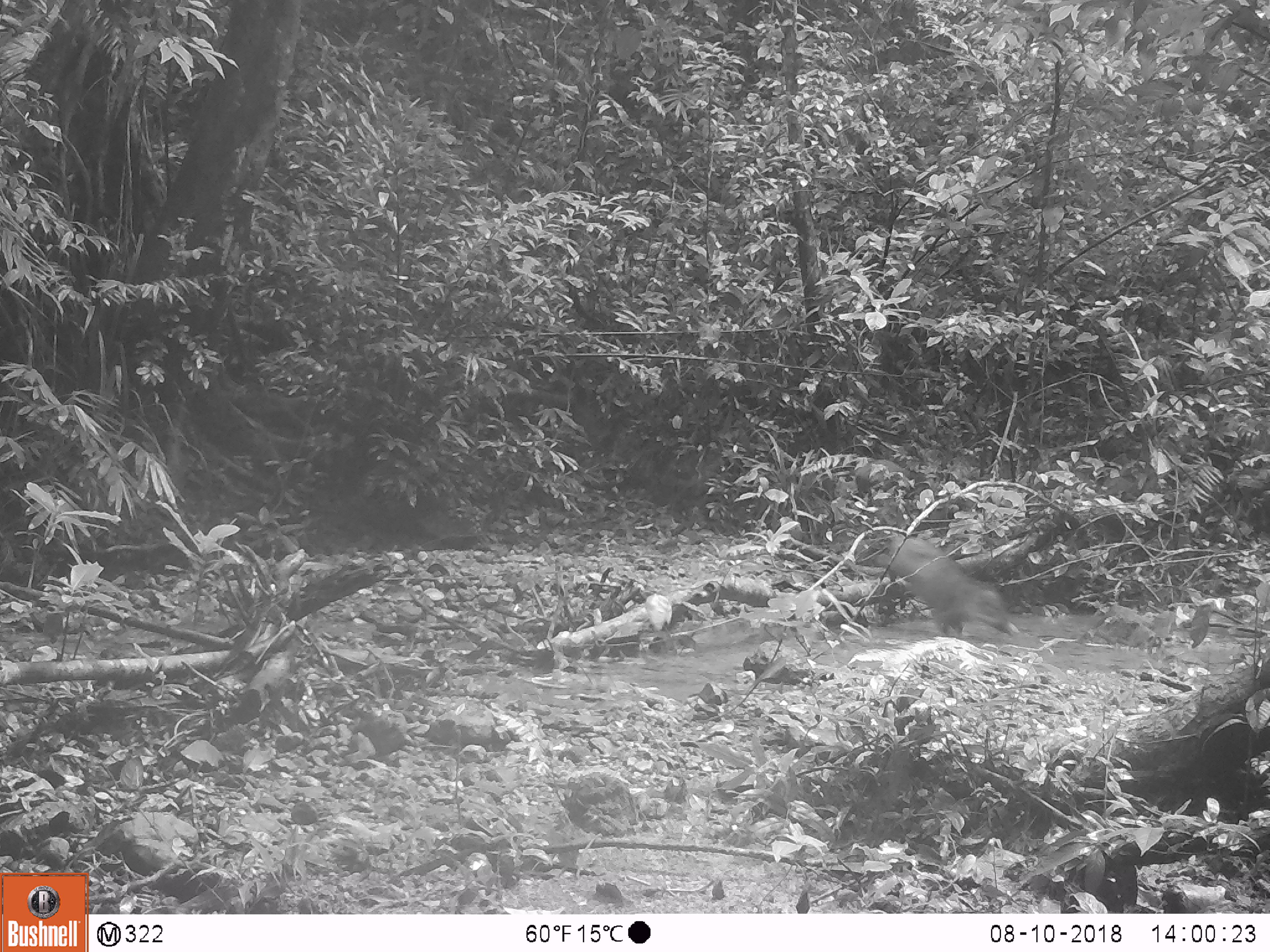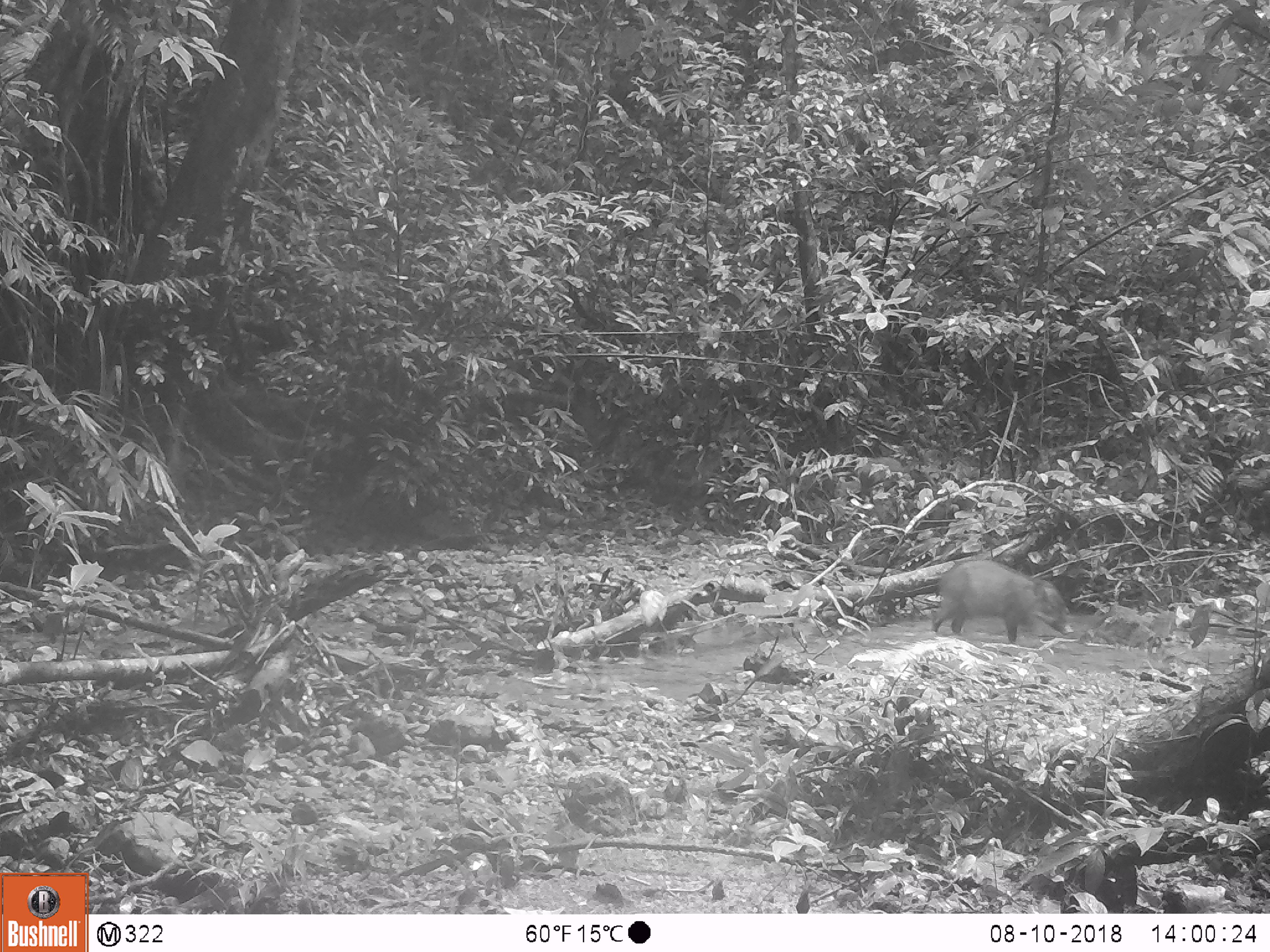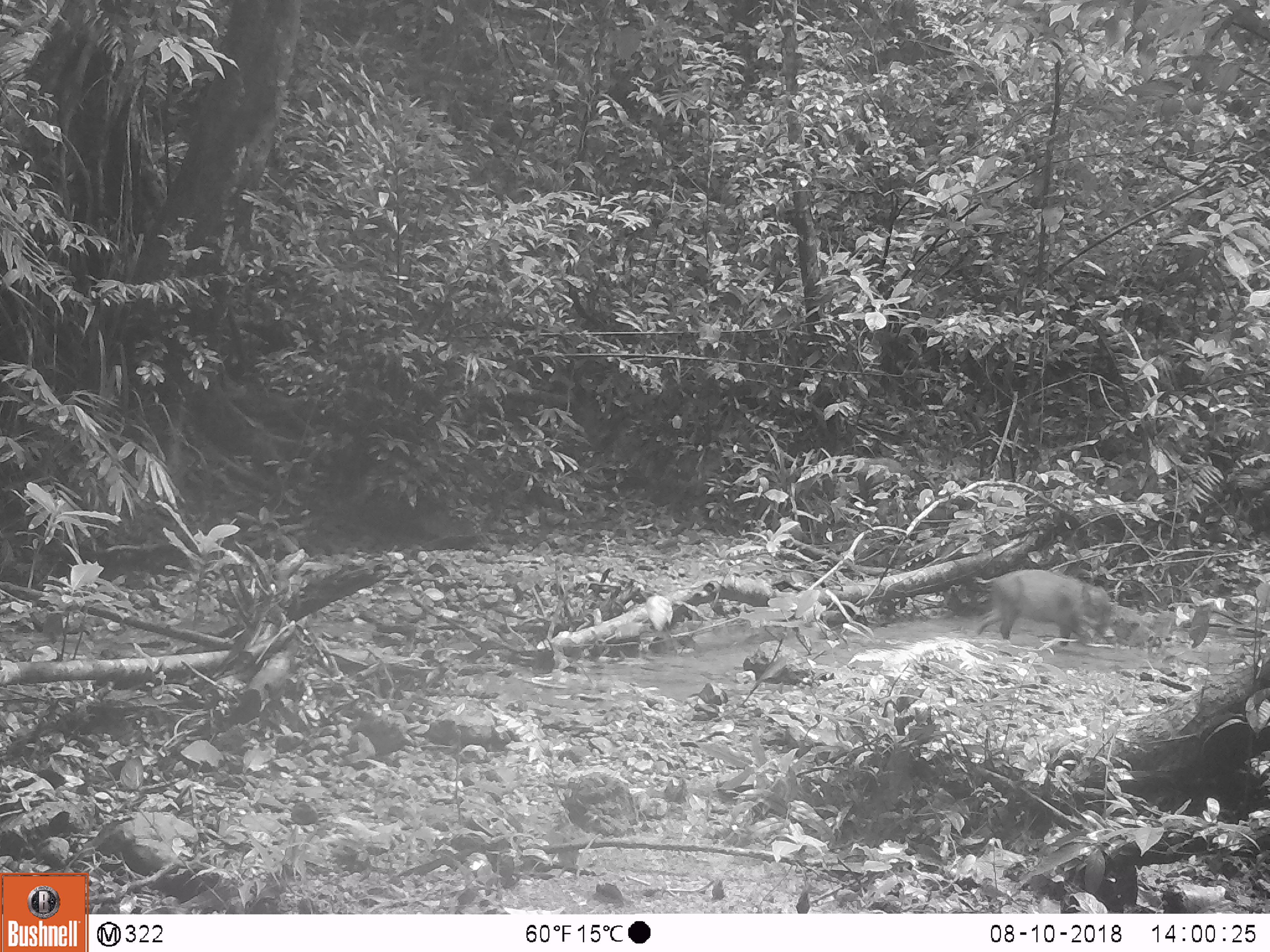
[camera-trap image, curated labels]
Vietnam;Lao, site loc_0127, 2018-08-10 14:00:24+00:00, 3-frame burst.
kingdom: Animalia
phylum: Chordata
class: Mammalia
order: Artiodactyla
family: Suidae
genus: Sus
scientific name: Sus scrofa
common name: eurasian wild pig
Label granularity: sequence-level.